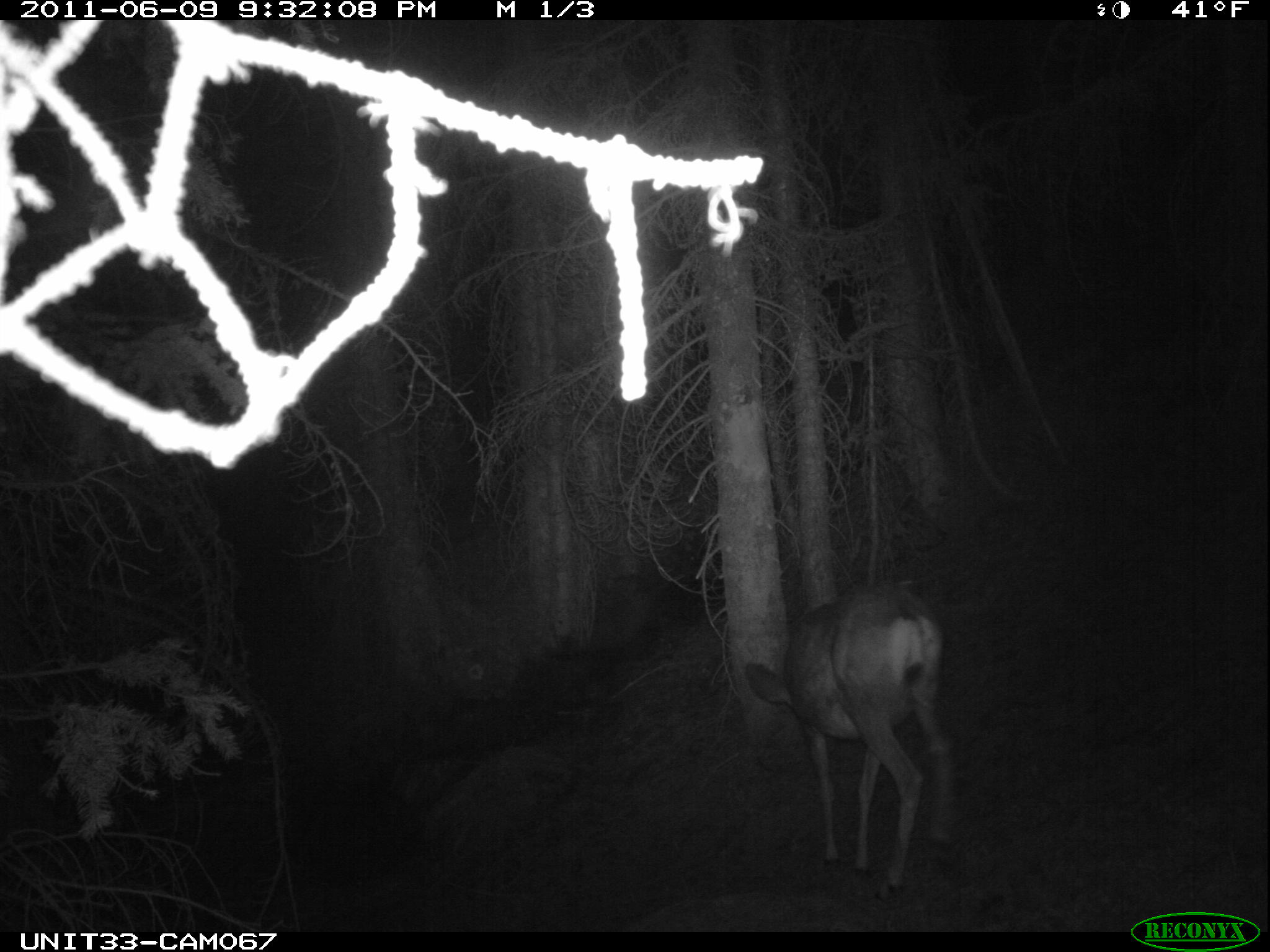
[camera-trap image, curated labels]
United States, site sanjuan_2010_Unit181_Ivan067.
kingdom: Animalia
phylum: Chordata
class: Mammalia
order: Artiodactyla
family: Cervidae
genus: Odocoileus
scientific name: Odocoileus hemionus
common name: mule deer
Odocoileus hemionus (mule deer).